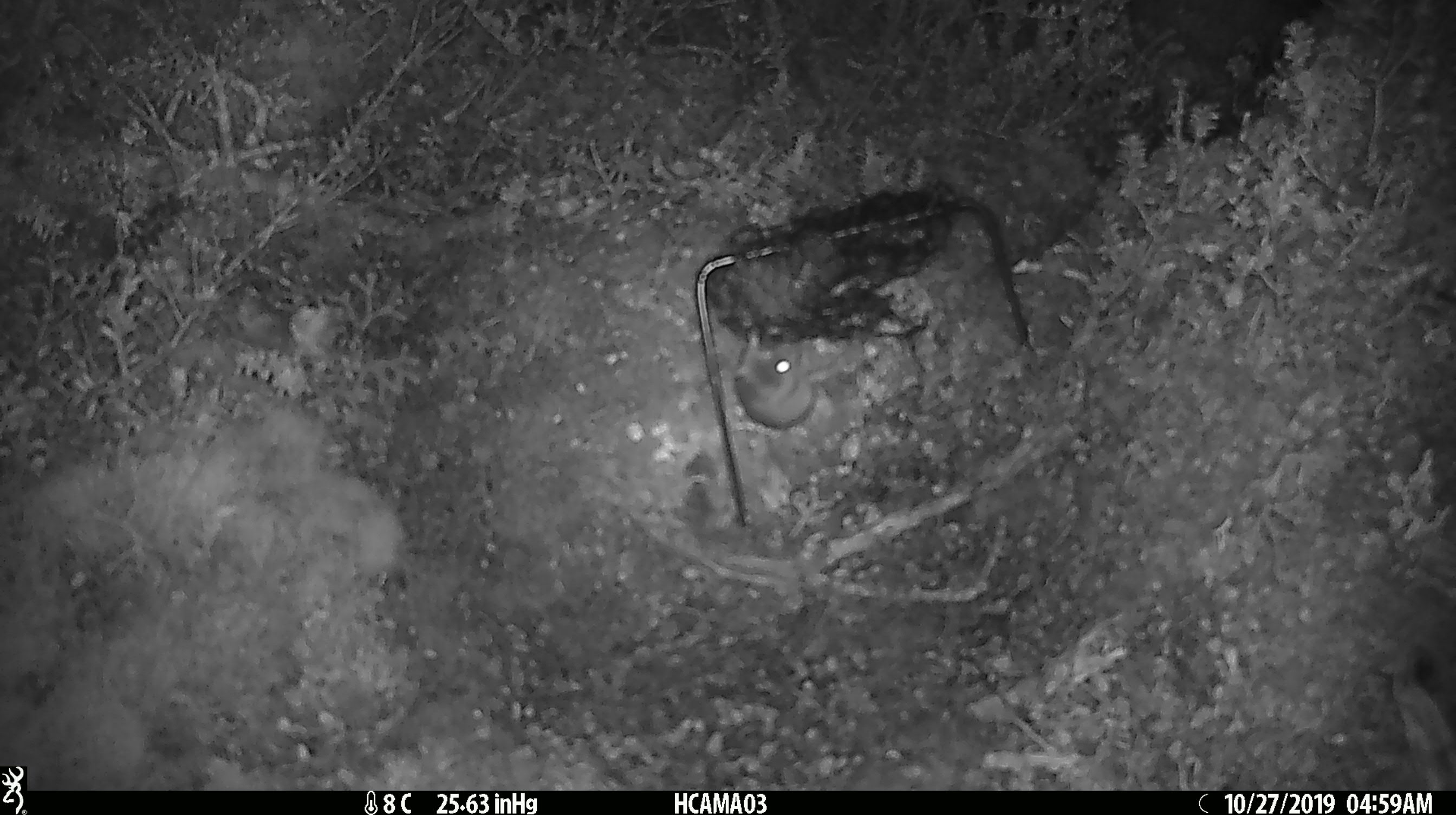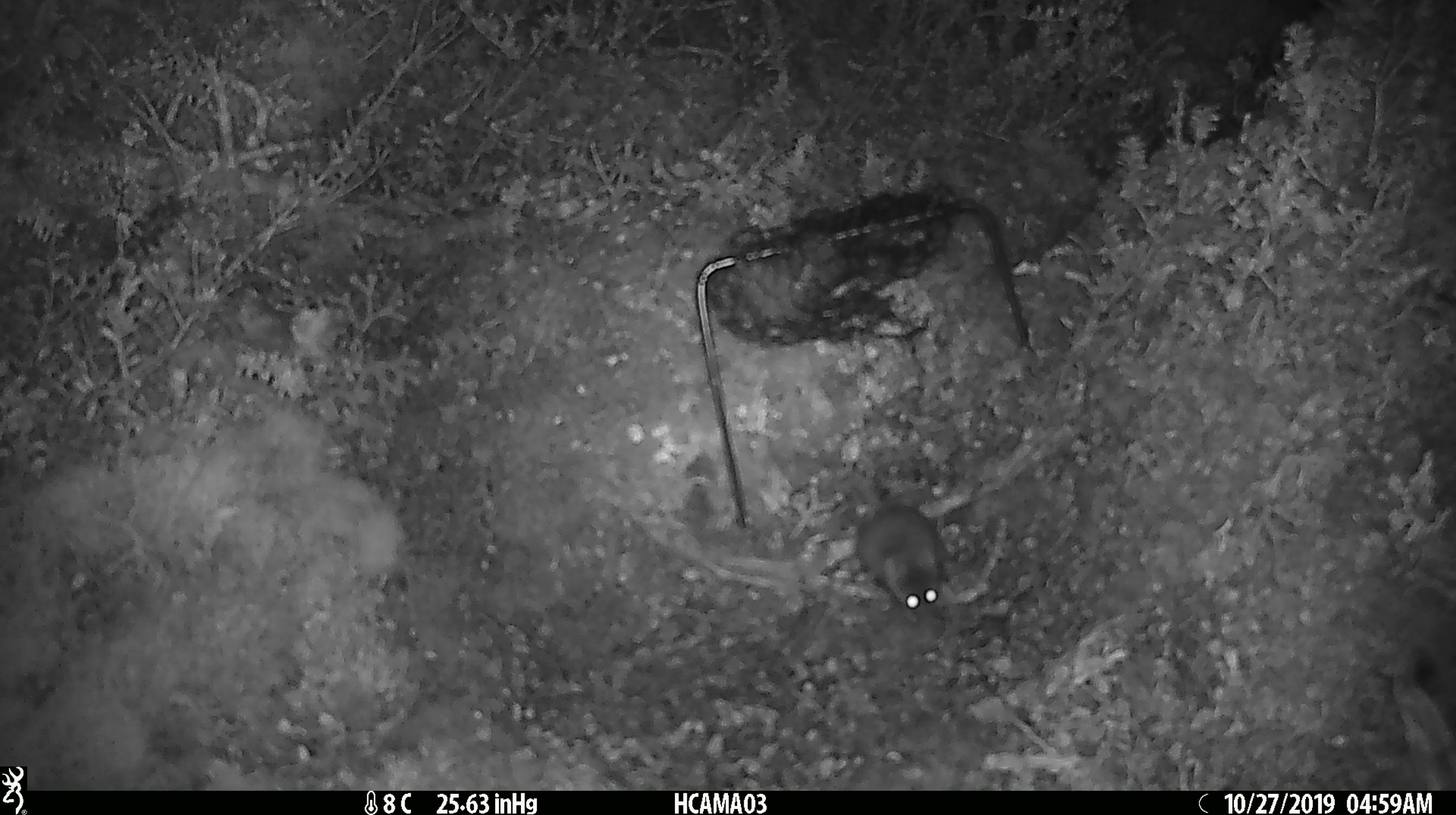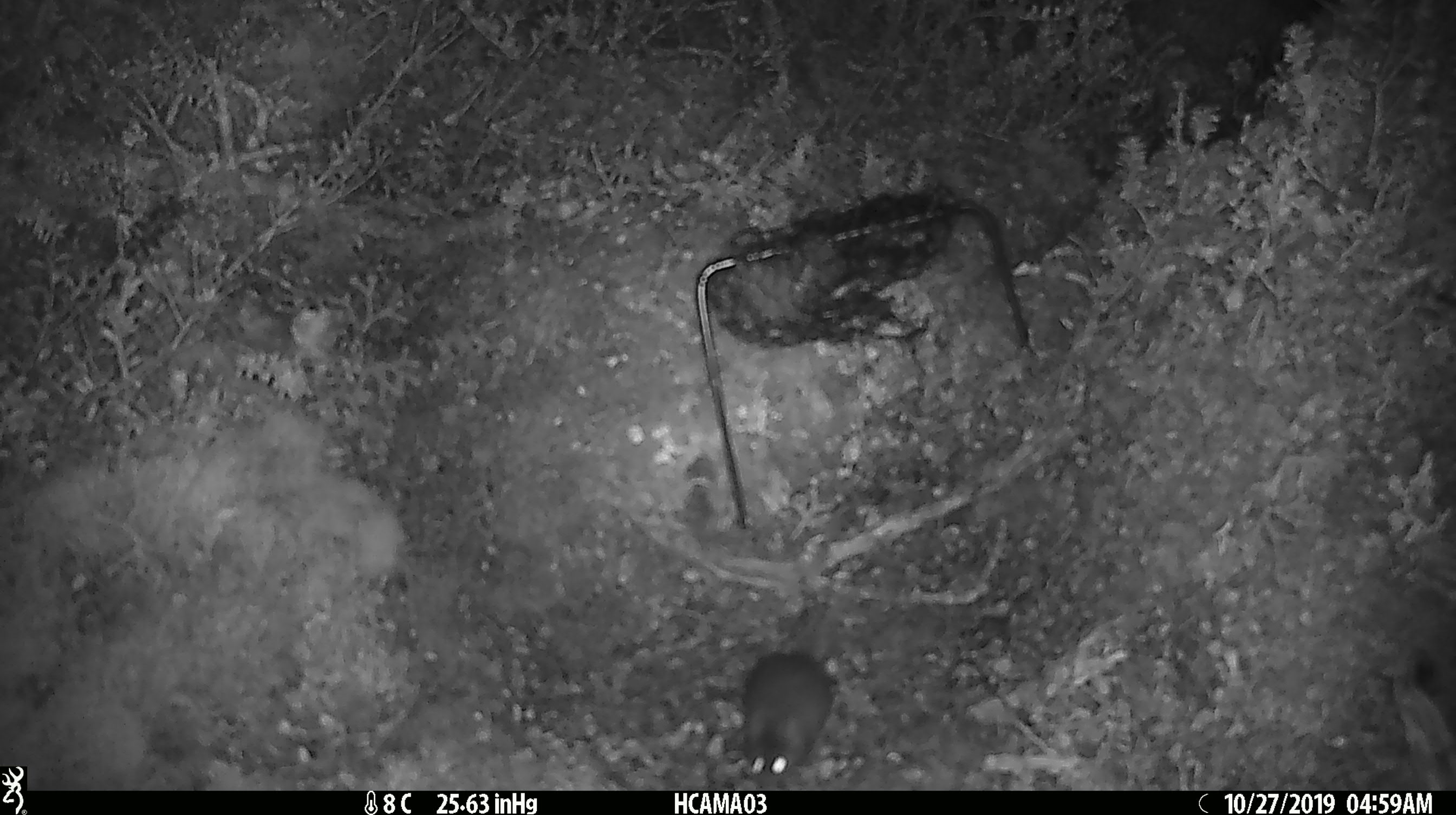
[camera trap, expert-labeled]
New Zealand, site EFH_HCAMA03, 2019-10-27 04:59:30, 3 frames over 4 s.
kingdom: Animalia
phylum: Chordata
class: Mammalia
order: Rodentia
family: Muridae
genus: Mus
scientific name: Mus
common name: mouse